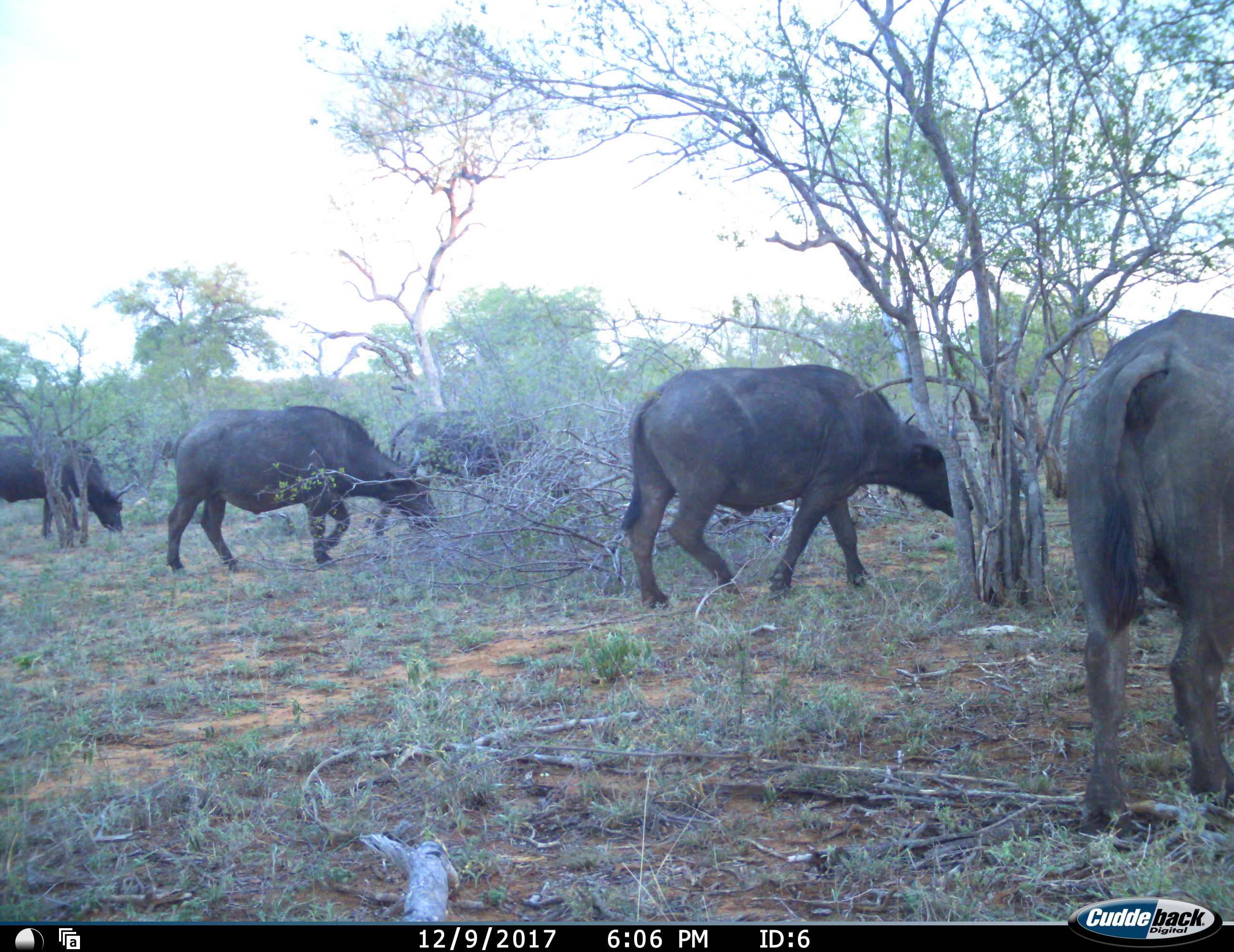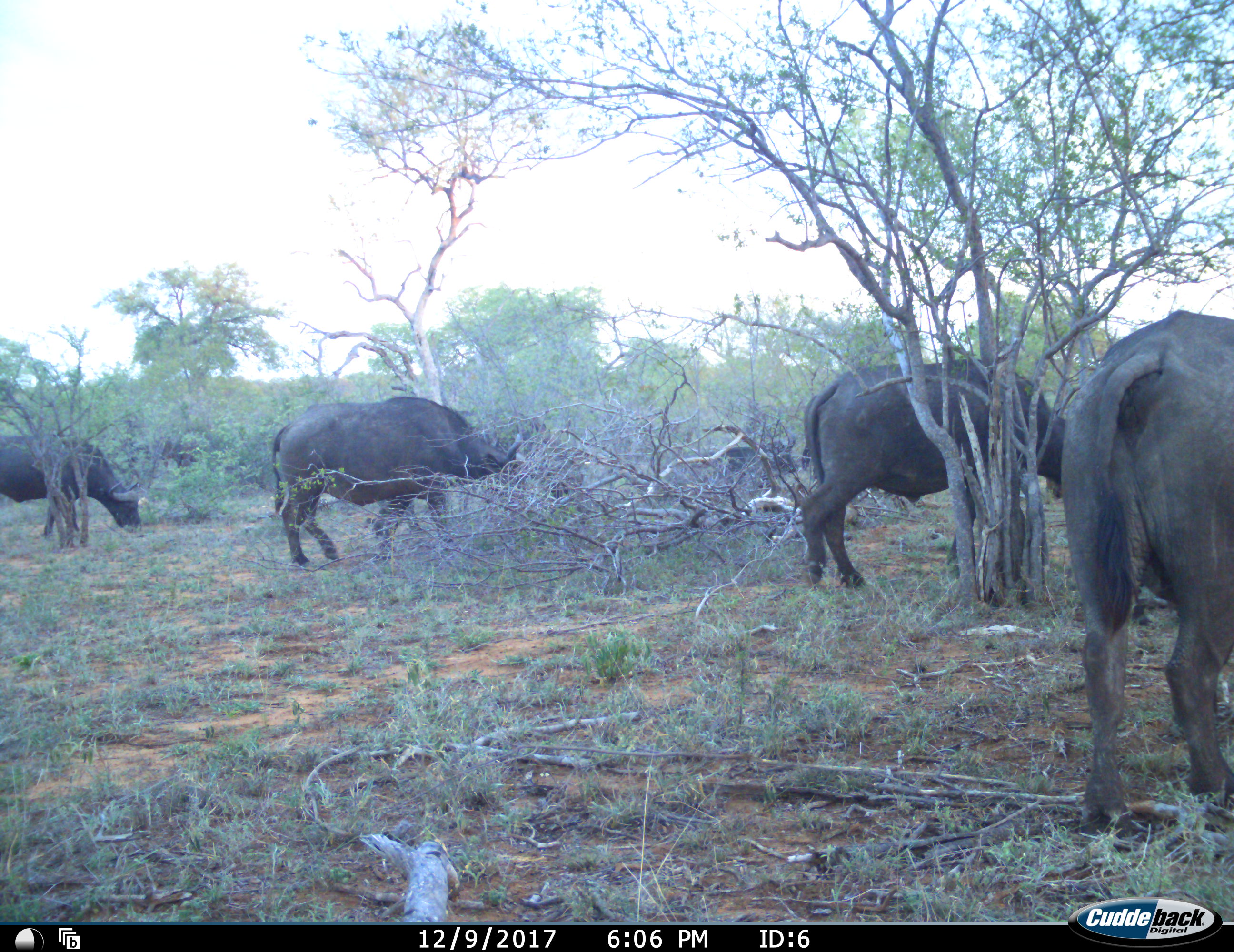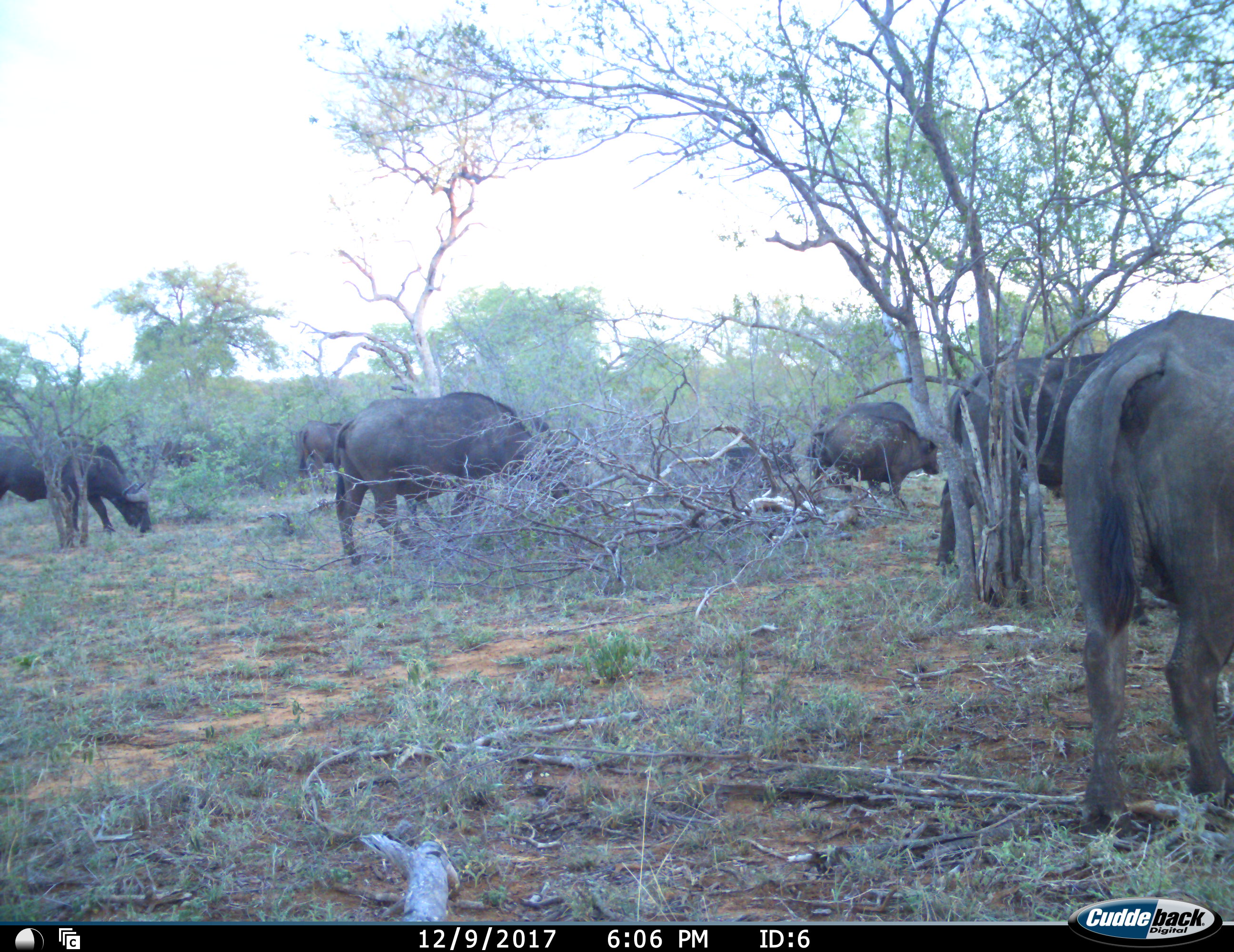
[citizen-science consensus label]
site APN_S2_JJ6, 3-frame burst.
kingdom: Animalia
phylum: Chordata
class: Mammalia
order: Artiodactyla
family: Bovidae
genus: Syncerus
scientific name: Syncerus caffer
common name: african buffalo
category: buffalo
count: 6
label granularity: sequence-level